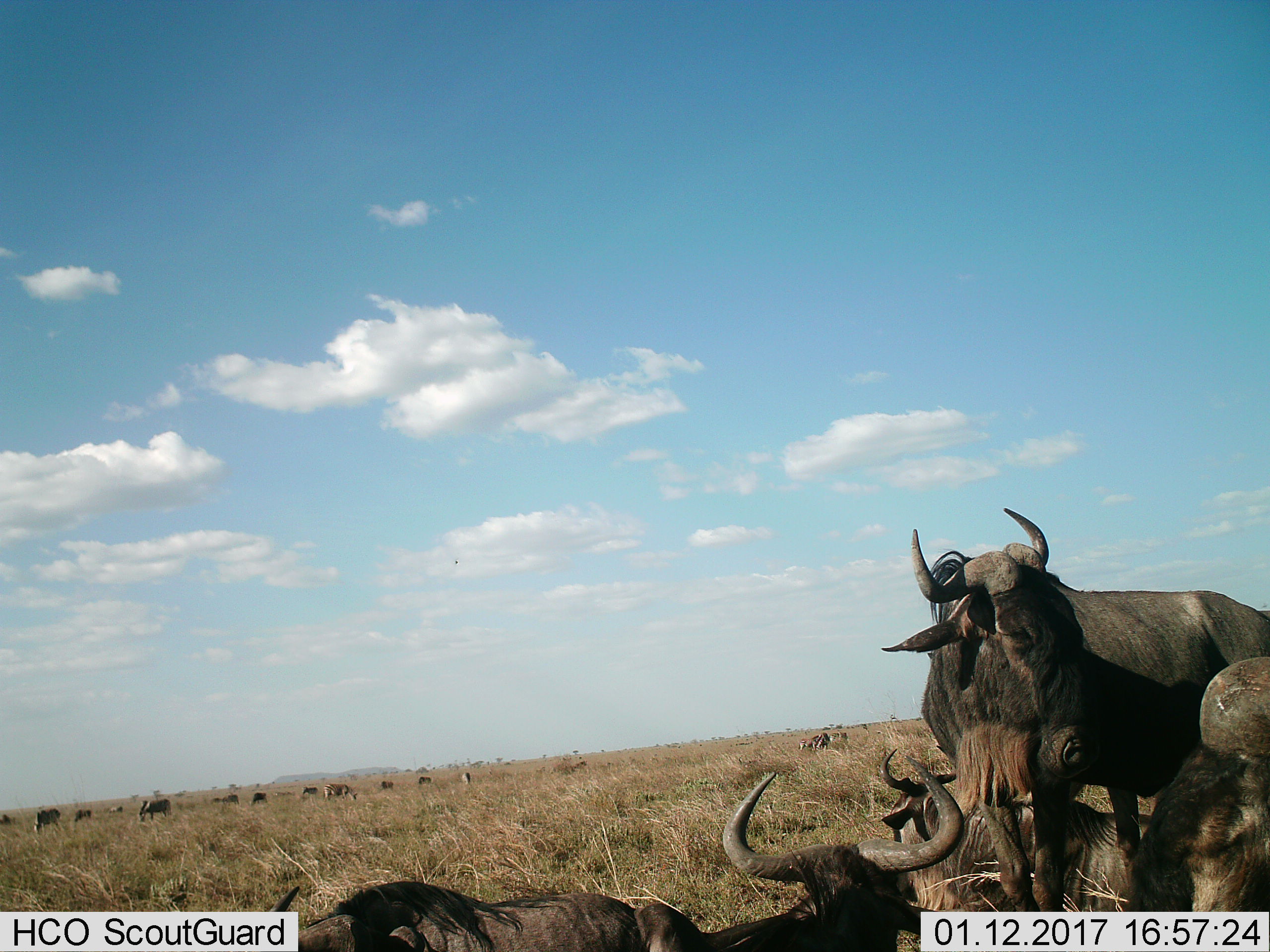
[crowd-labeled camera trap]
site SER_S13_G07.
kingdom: Animalia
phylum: Chordata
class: Mammalia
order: Artiodactyla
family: Bovidae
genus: Connochaetes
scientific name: Connochaetes taurinus taurinus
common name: blue wildebeest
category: wildebeestblue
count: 11-50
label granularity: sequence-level